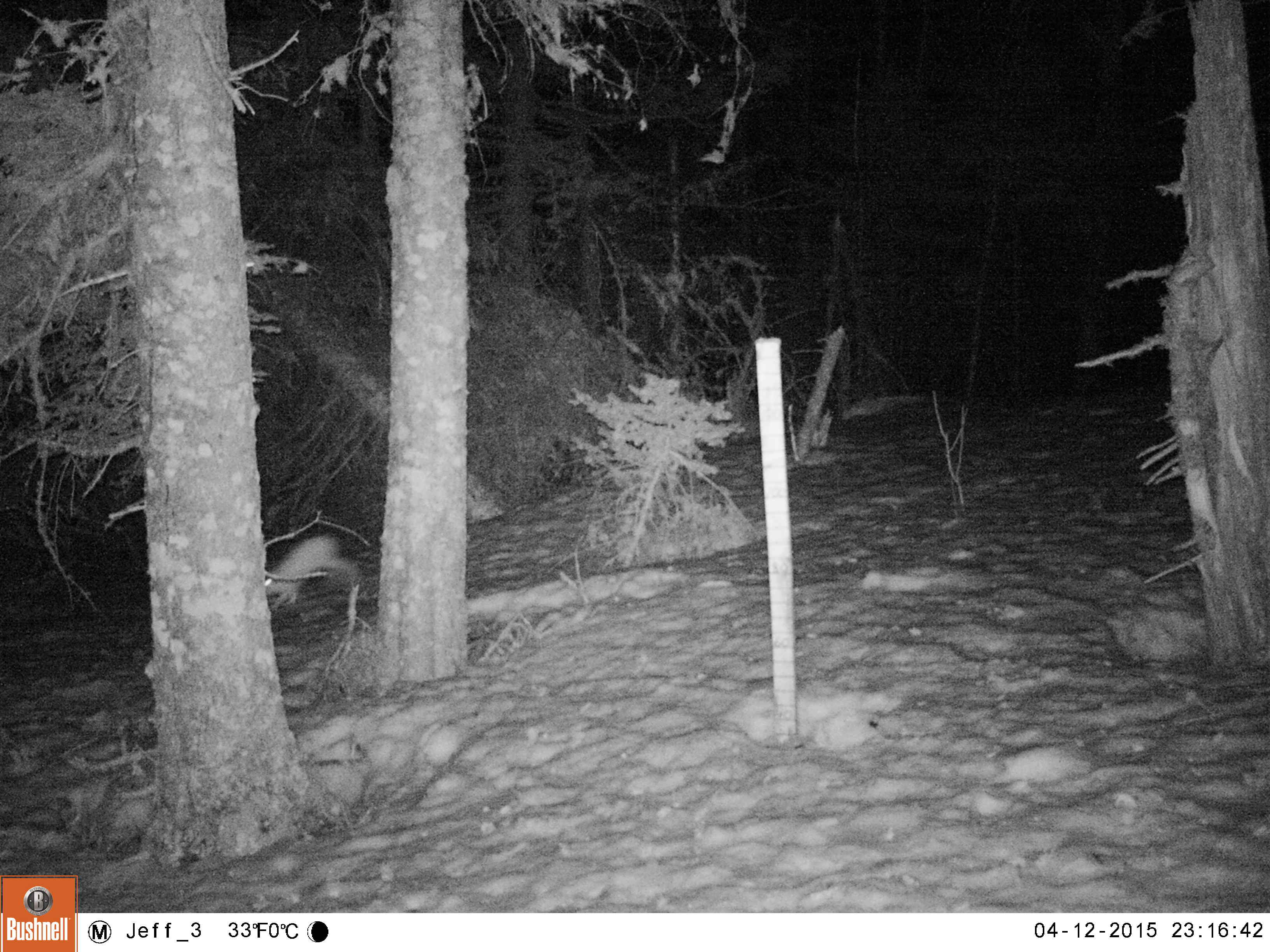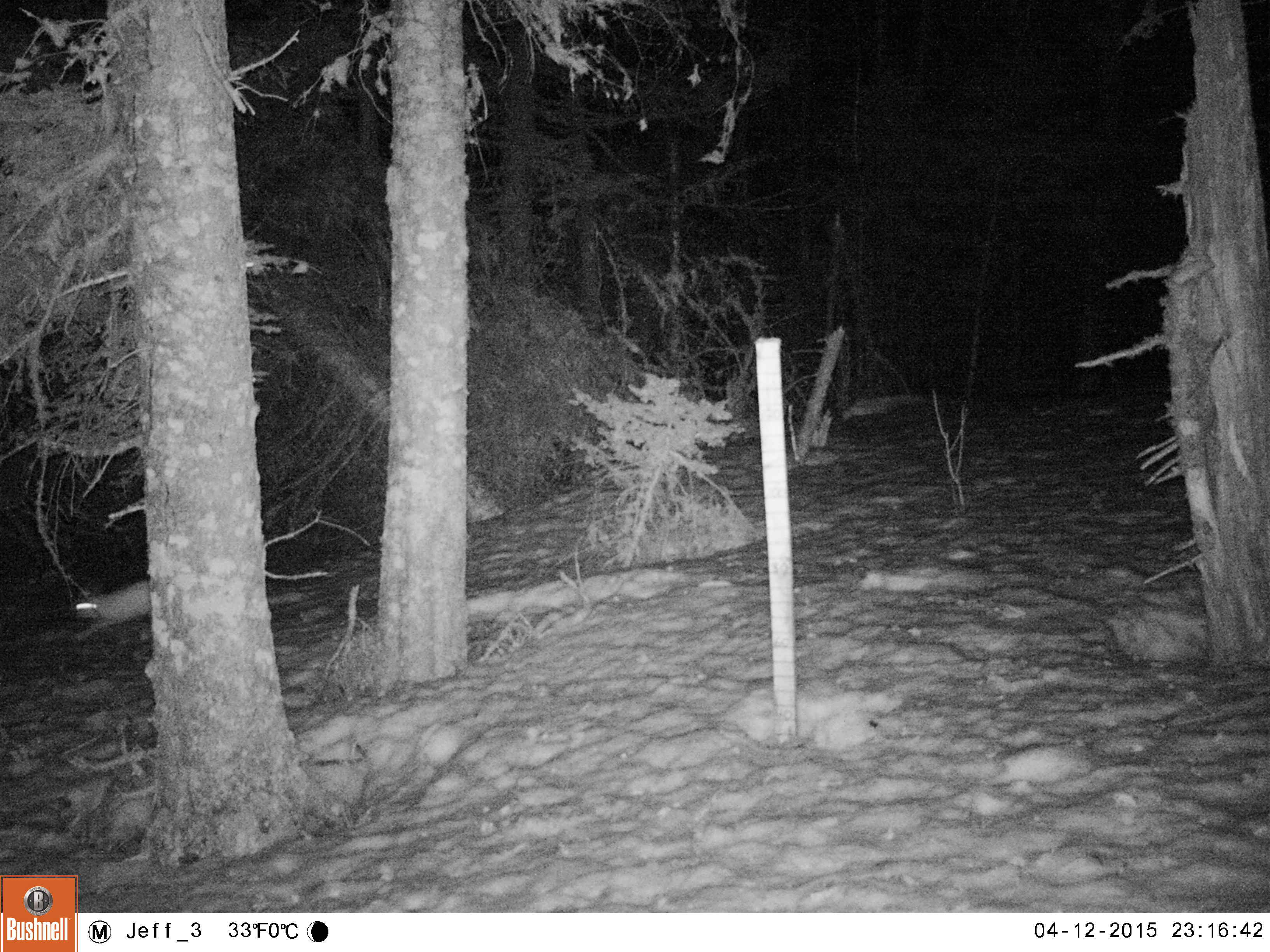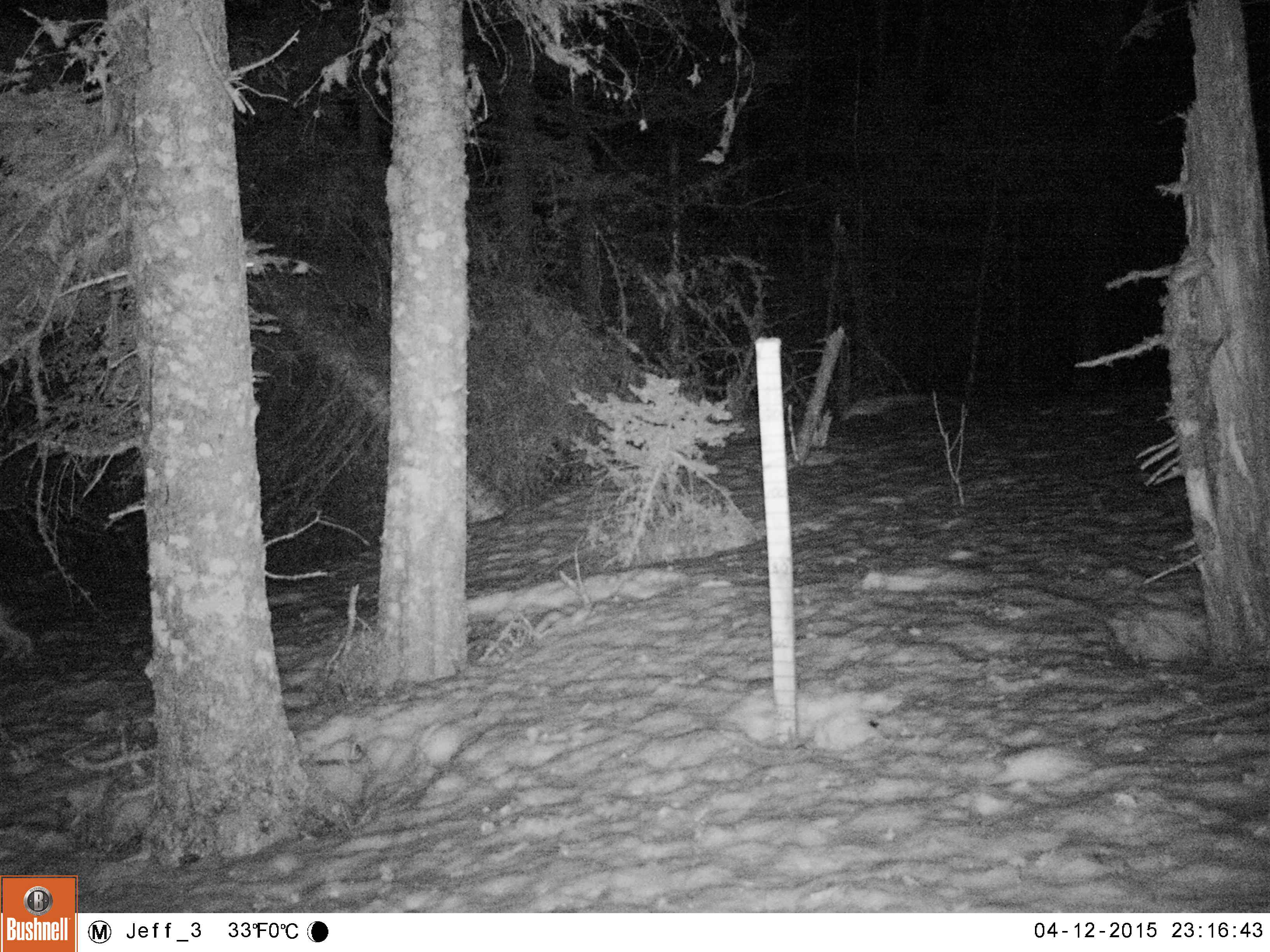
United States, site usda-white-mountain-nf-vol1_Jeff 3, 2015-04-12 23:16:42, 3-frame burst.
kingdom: Animalia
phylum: Chordata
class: Mammalia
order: Lagomorpha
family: Leporidae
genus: Lepus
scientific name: Lepus americanus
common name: snowshoe hare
Snowshoe hare (Lepus americanus).